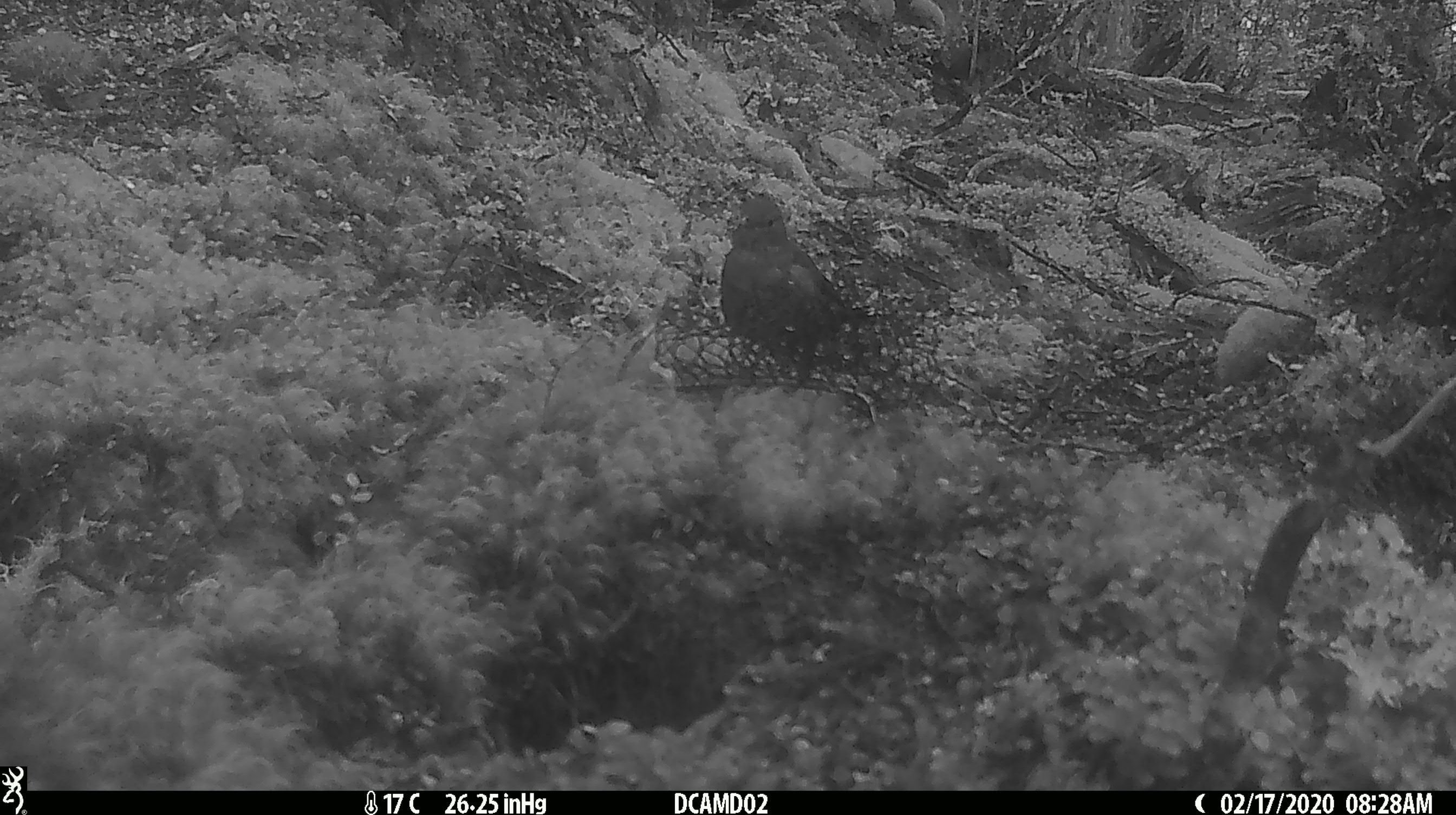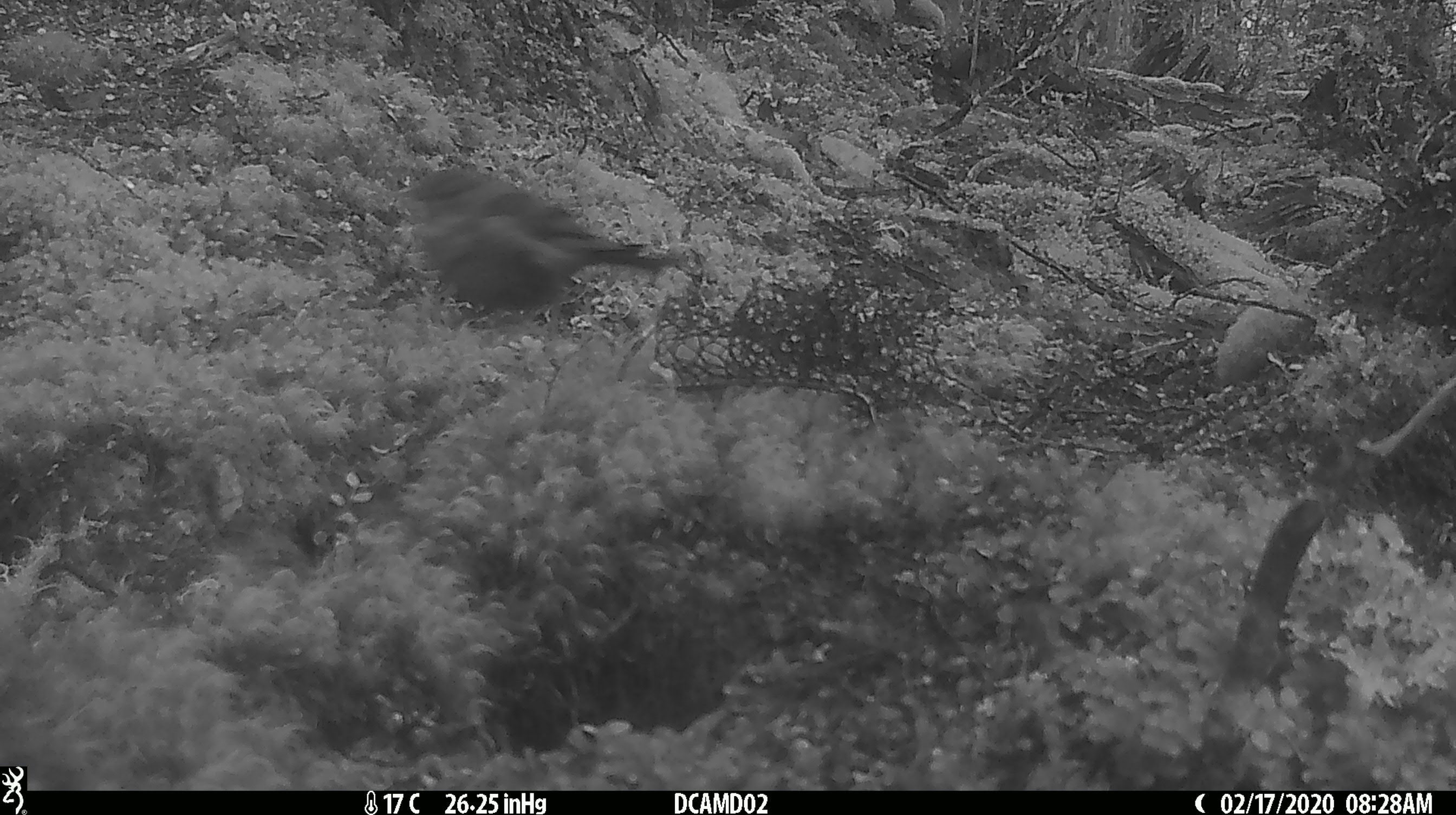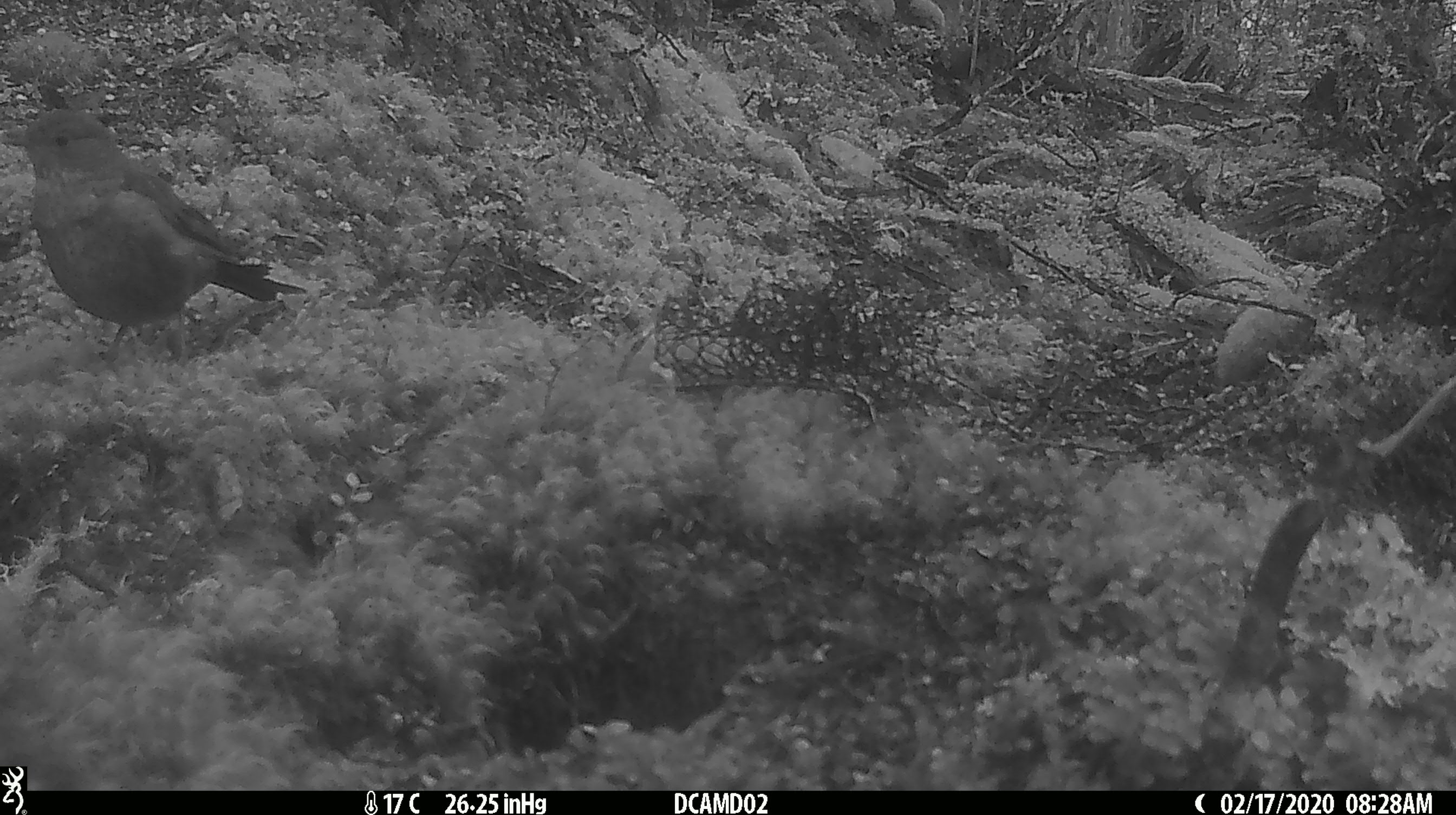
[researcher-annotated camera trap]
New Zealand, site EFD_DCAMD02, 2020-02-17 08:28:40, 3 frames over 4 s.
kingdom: Animalia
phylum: Chordata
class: Aves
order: Passeriformes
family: Turdidae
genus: Turdus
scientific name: Turdus merula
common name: eurasian blackbird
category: blackbird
Blackbird (eurasian blackbird) (Turdus merula).